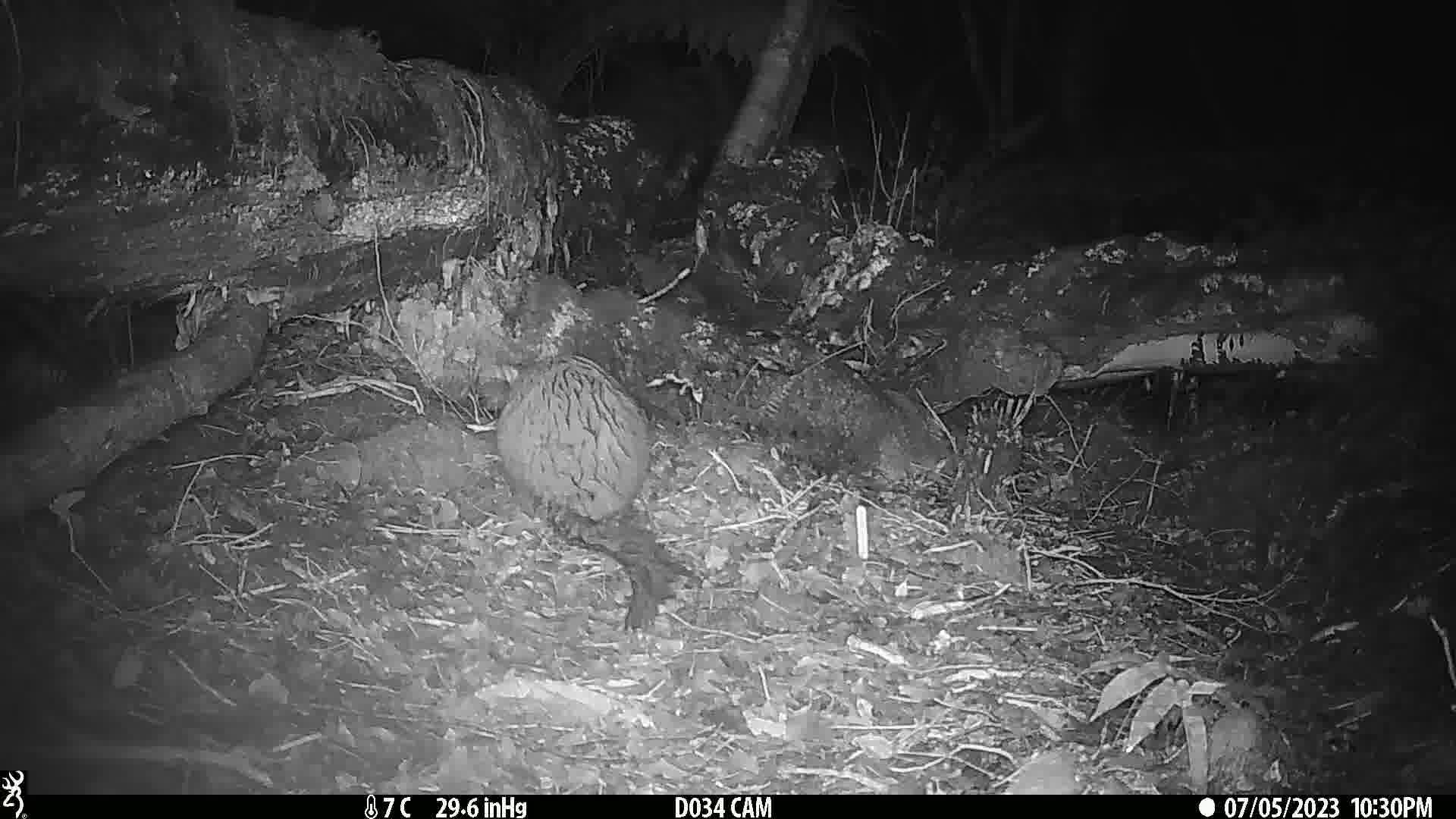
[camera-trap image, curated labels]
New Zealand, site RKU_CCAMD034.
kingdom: Animalia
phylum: Chordata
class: Mammalia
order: Diprotodontia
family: Phalangeridae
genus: Trichosurus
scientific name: Trichosurus vulpecula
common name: common brushtail possum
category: possum